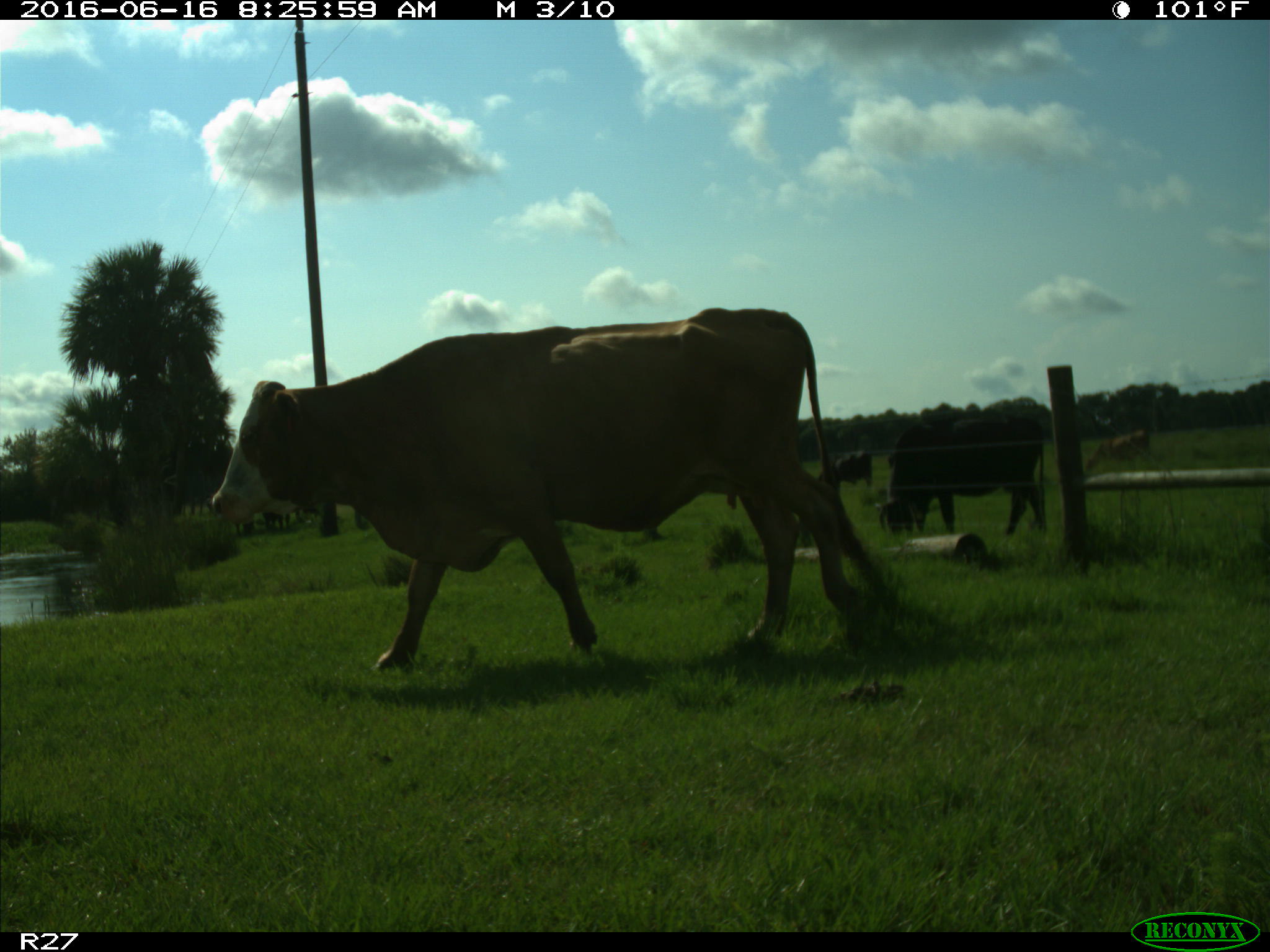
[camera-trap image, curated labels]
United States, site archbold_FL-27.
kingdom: Animalia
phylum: Chordata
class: Mammalia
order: Artiodactyla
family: Bovidae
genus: Bos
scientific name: Bos taurus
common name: domestic cow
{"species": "Bos taurus (domestic cow)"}